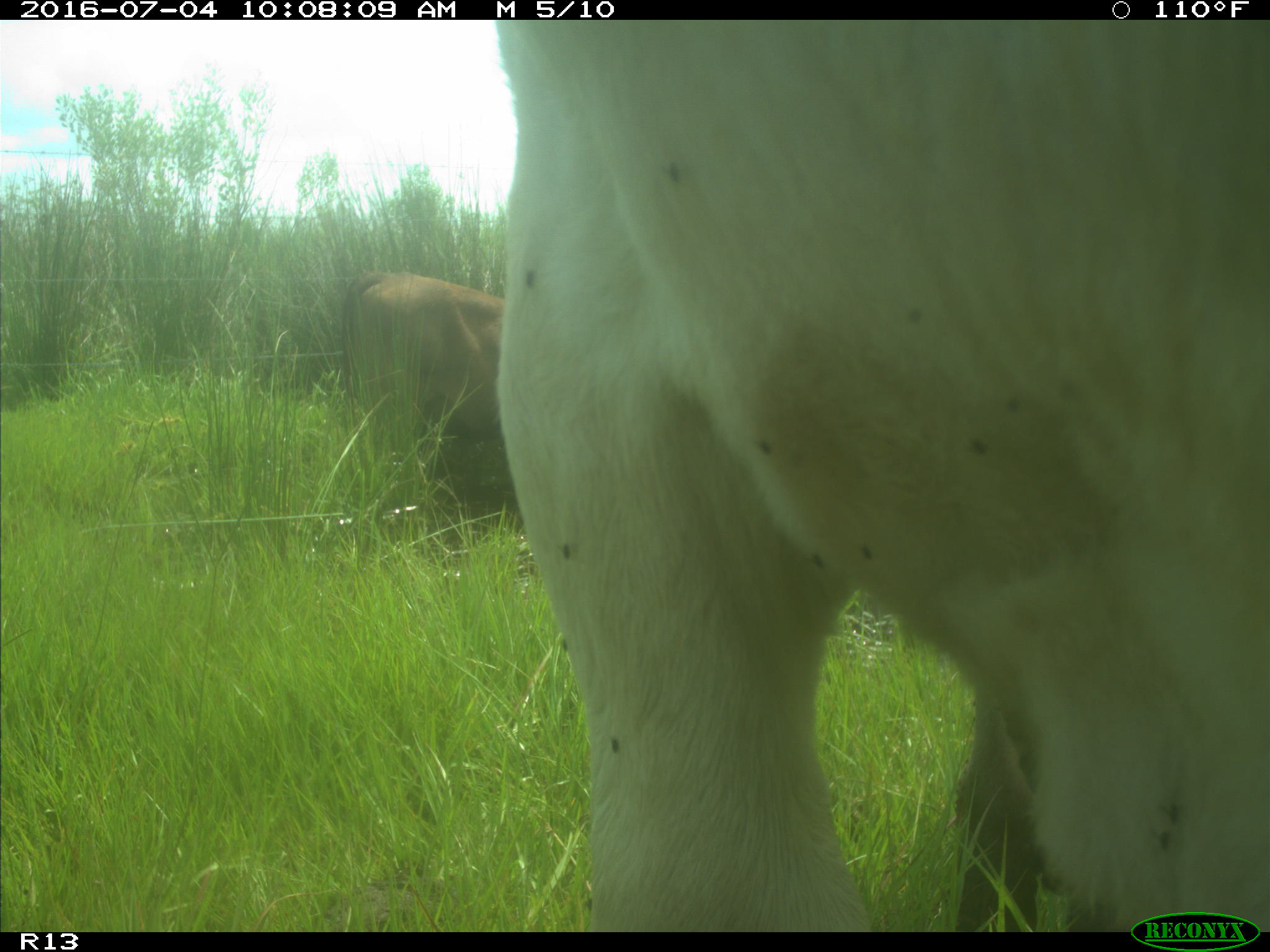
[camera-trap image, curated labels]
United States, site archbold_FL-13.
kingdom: Animalia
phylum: Chordata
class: Mammalia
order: Artiodactyla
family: Bovidae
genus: Bos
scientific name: Bos taurus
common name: domestic cow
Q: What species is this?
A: Bos taurus (domestic cow).